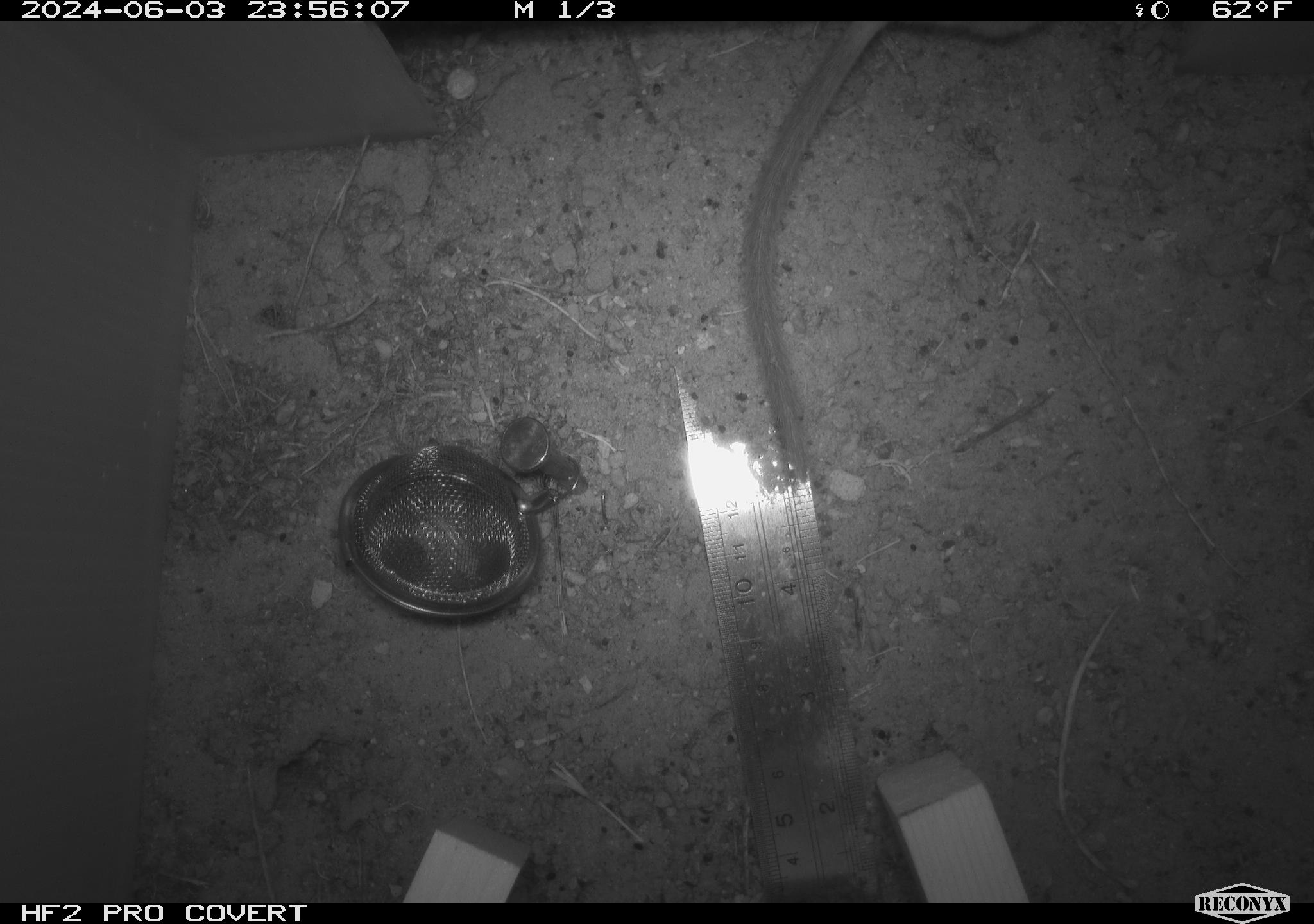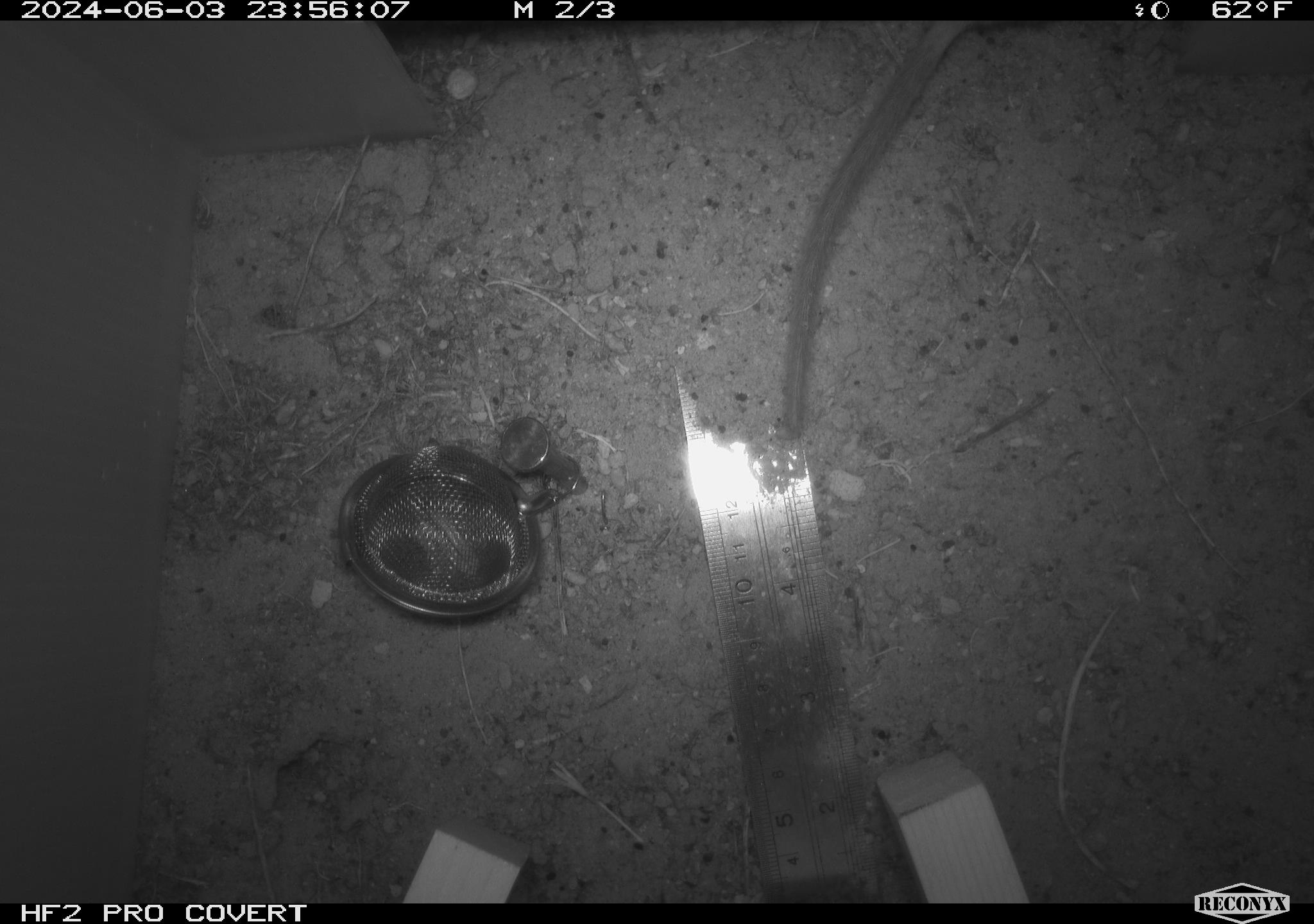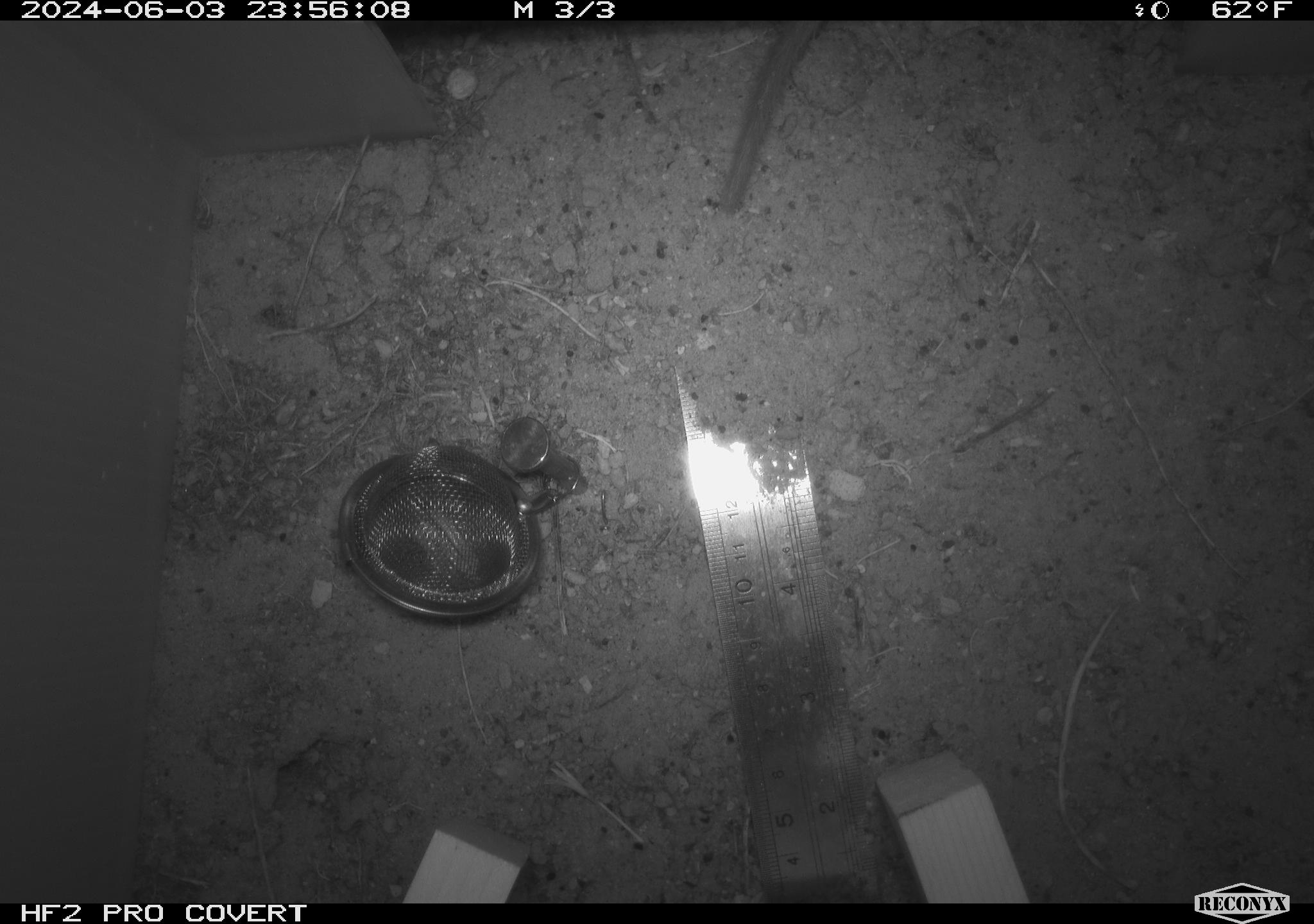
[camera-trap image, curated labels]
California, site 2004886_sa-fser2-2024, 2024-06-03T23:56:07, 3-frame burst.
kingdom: Animalia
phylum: Chordata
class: Mammalia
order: Rodentia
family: Cricetidae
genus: Neotoma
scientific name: Neotoma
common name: pack rat or woodrat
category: neotoma species